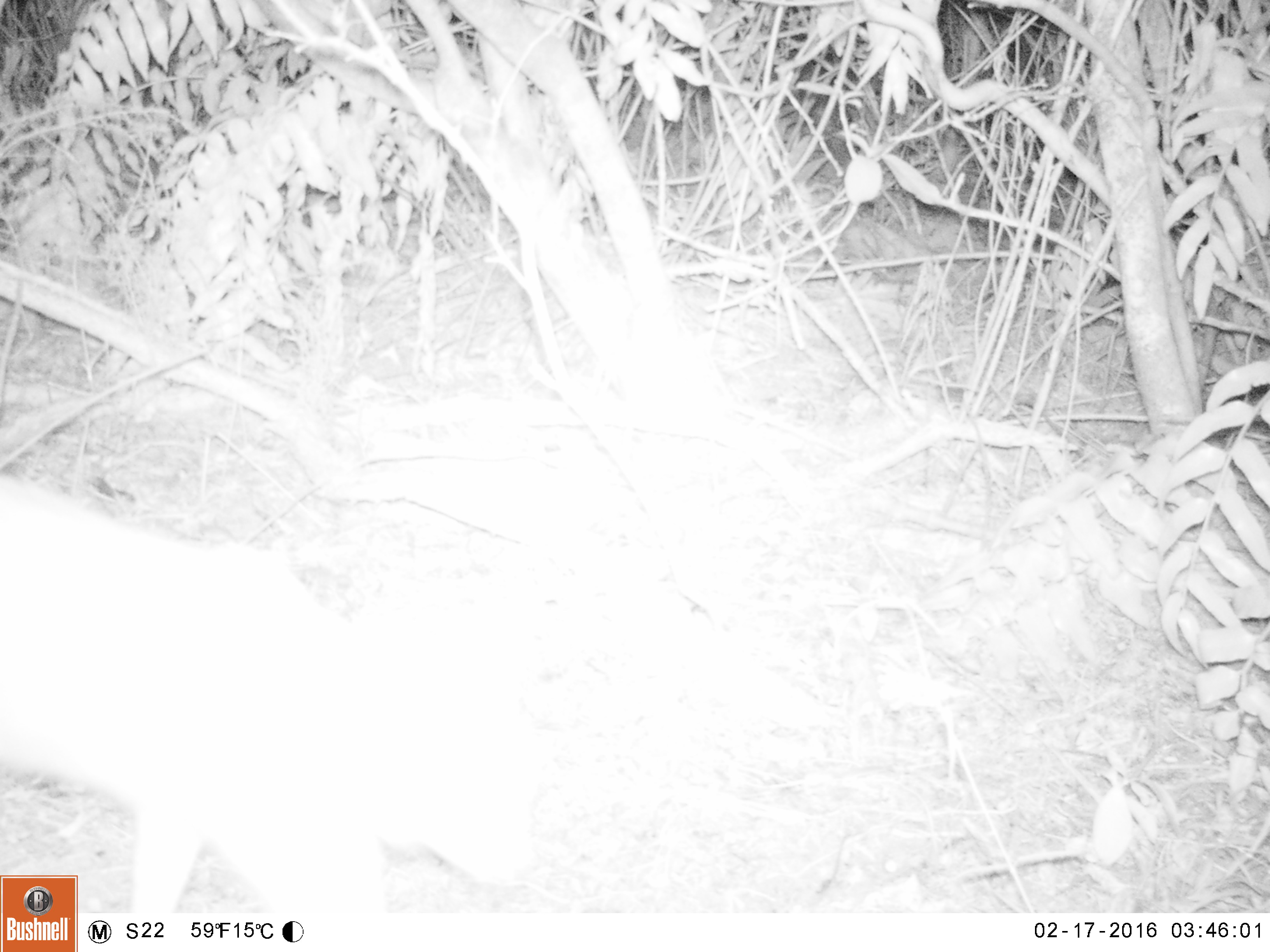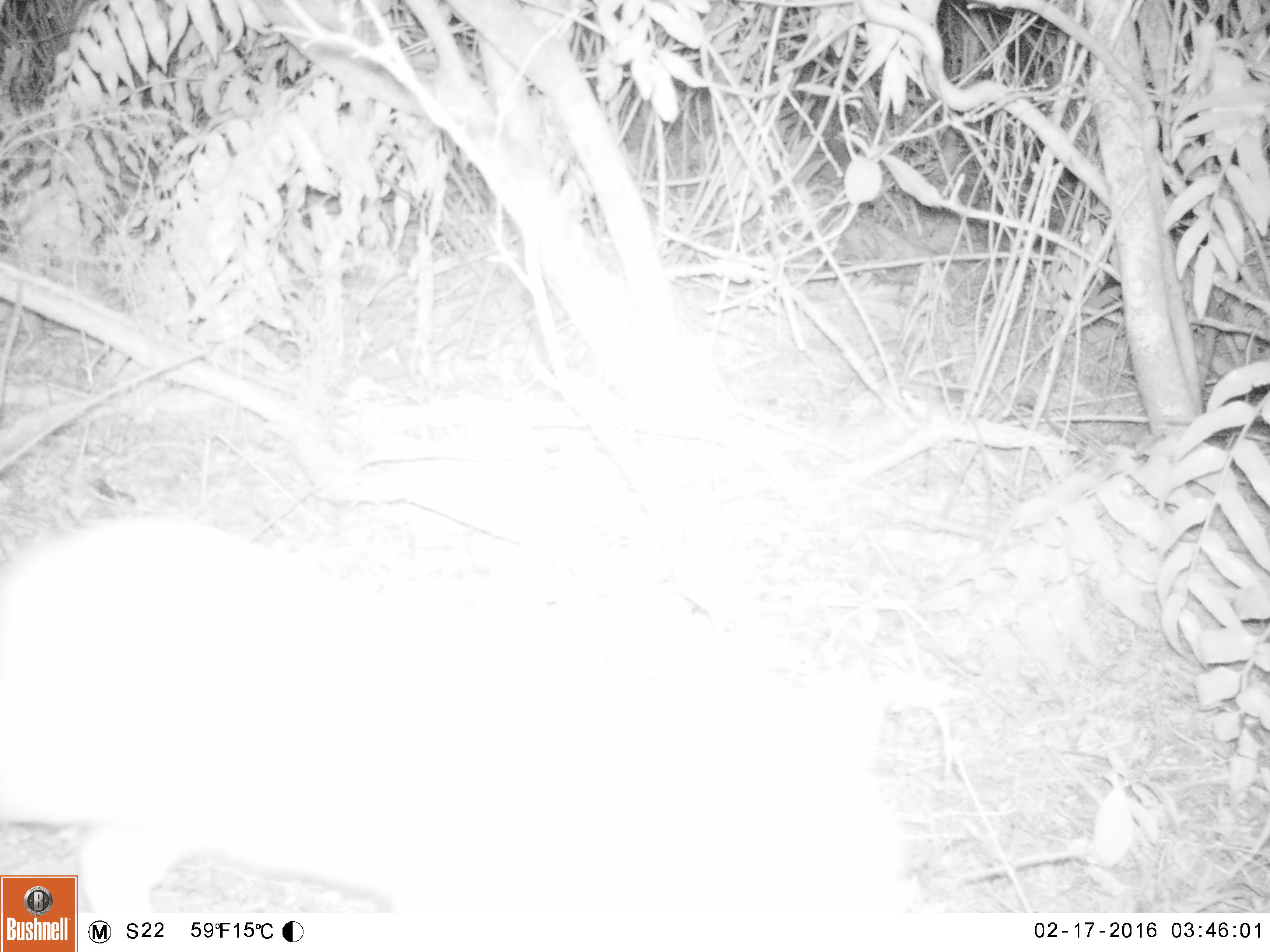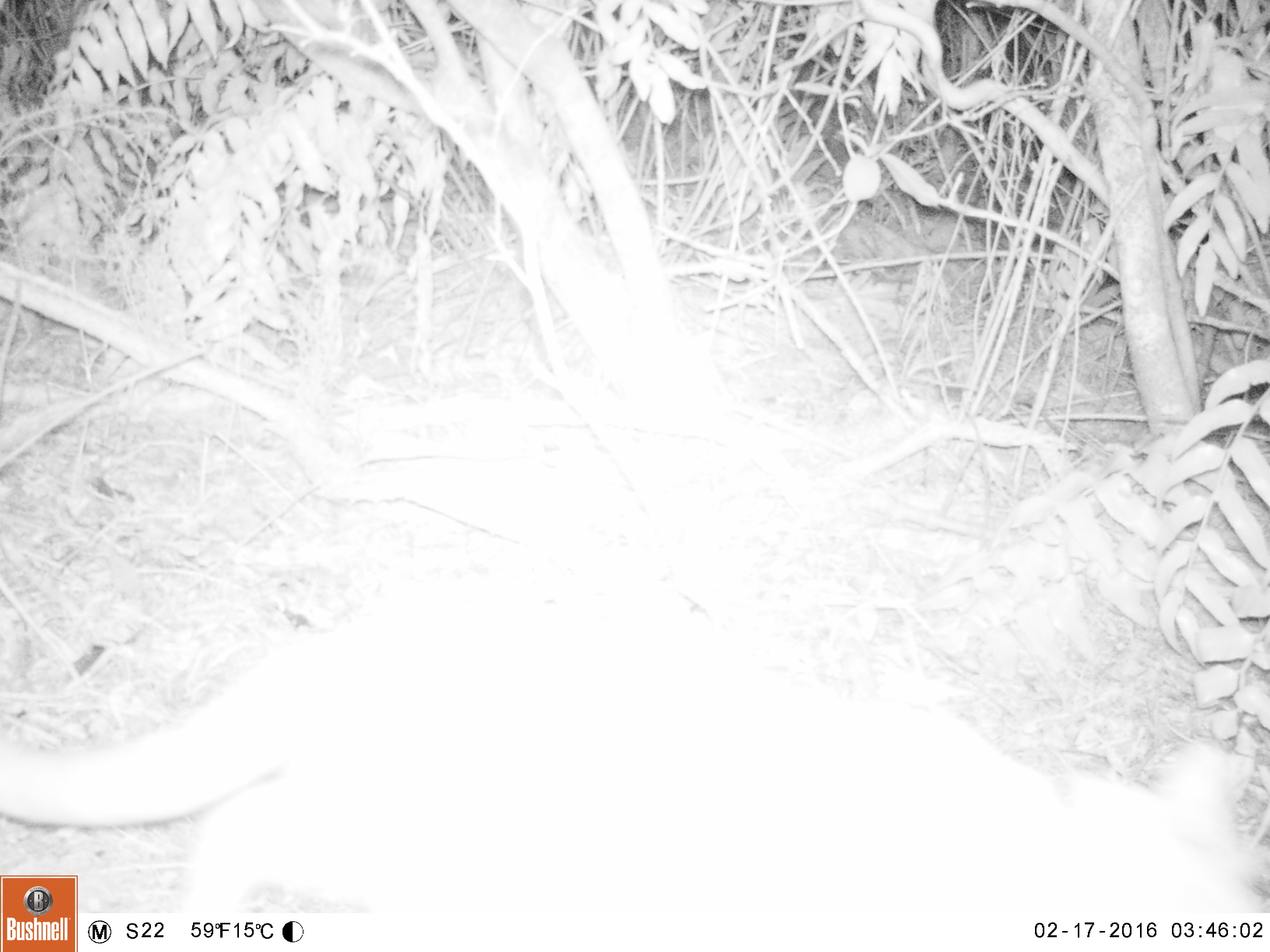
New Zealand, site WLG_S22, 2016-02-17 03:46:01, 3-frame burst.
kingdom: Animalia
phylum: Chordata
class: Mammalia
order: Carnivora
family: Felidae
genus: Felis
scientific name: Felis catus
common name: domestic cat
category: cat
Cat (domestic cat) (Felis catus).